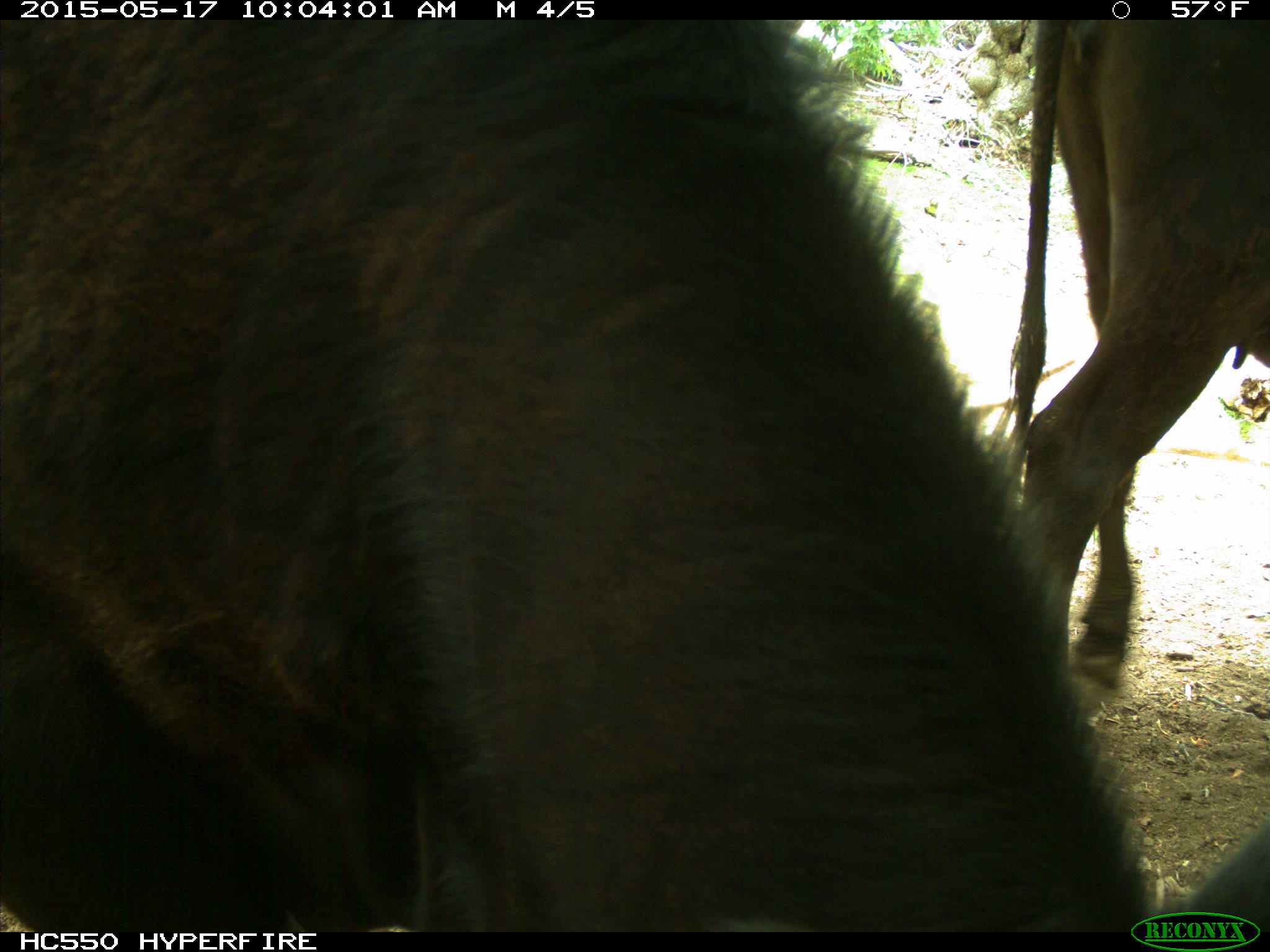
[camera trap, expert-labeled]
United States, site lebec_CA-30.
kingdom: Animalia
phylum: Chordata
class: Mammalia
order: Artiodactyla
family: Bovidae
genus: Bos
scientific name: Bos taurus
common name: domestic cow